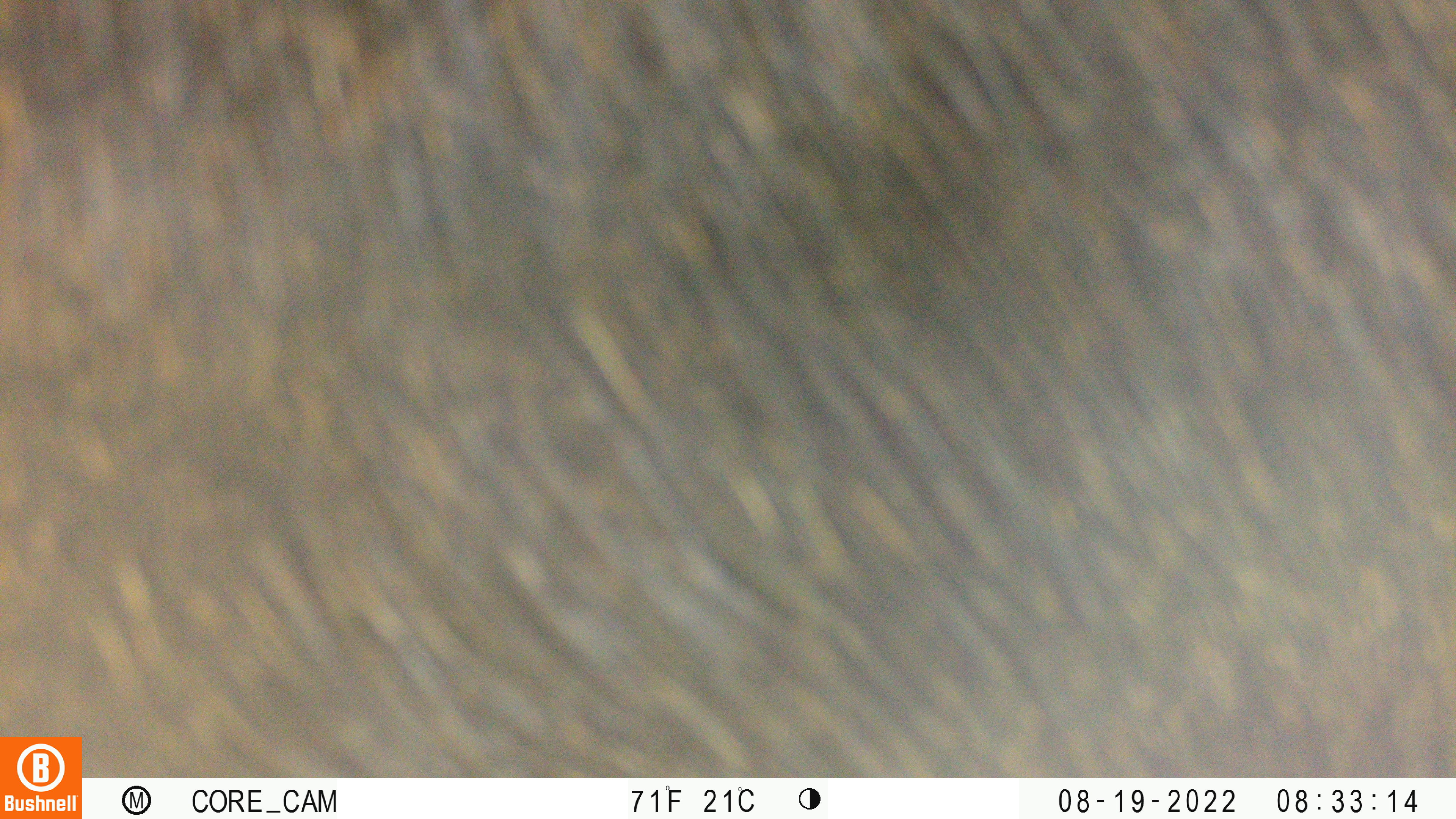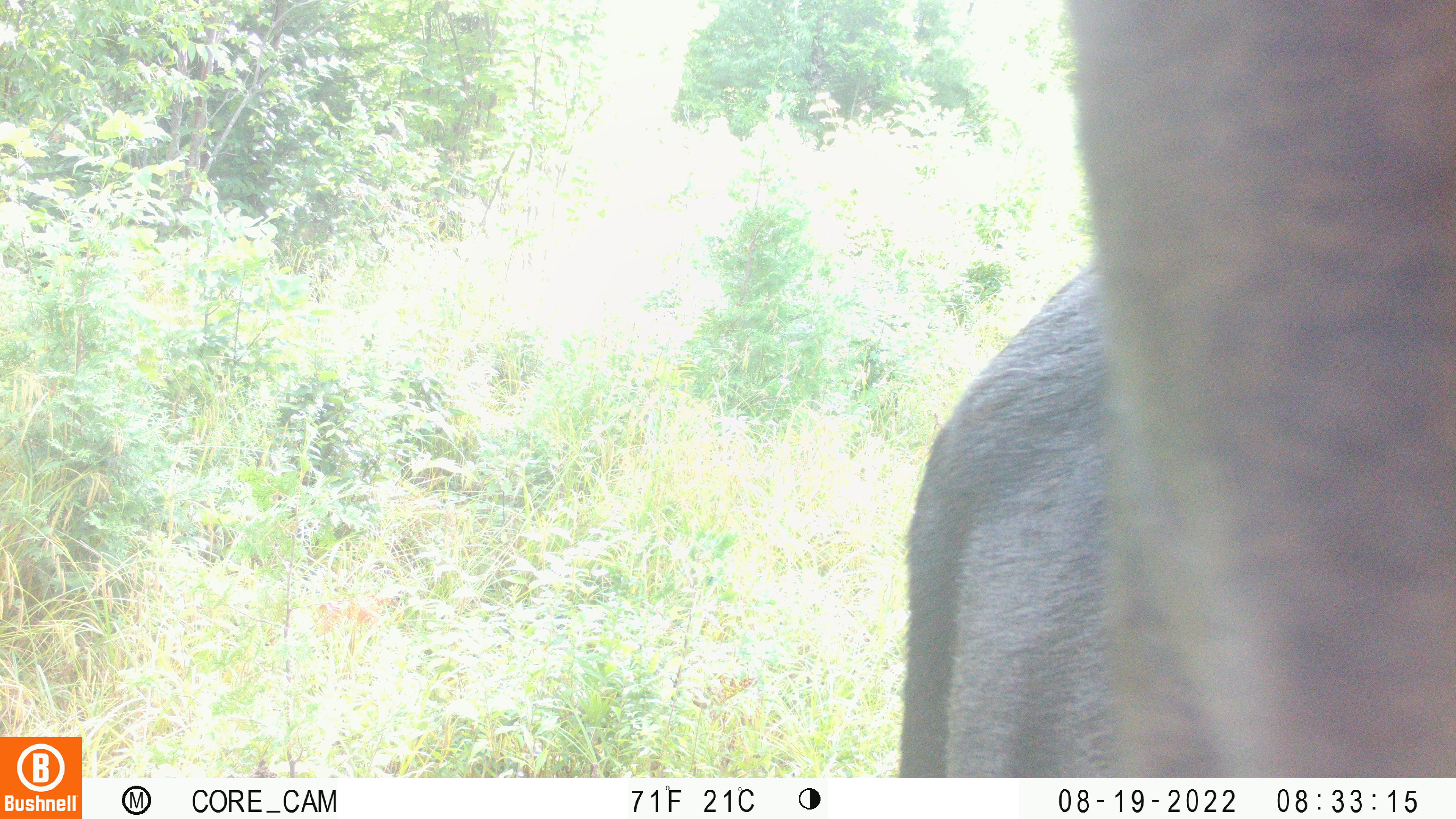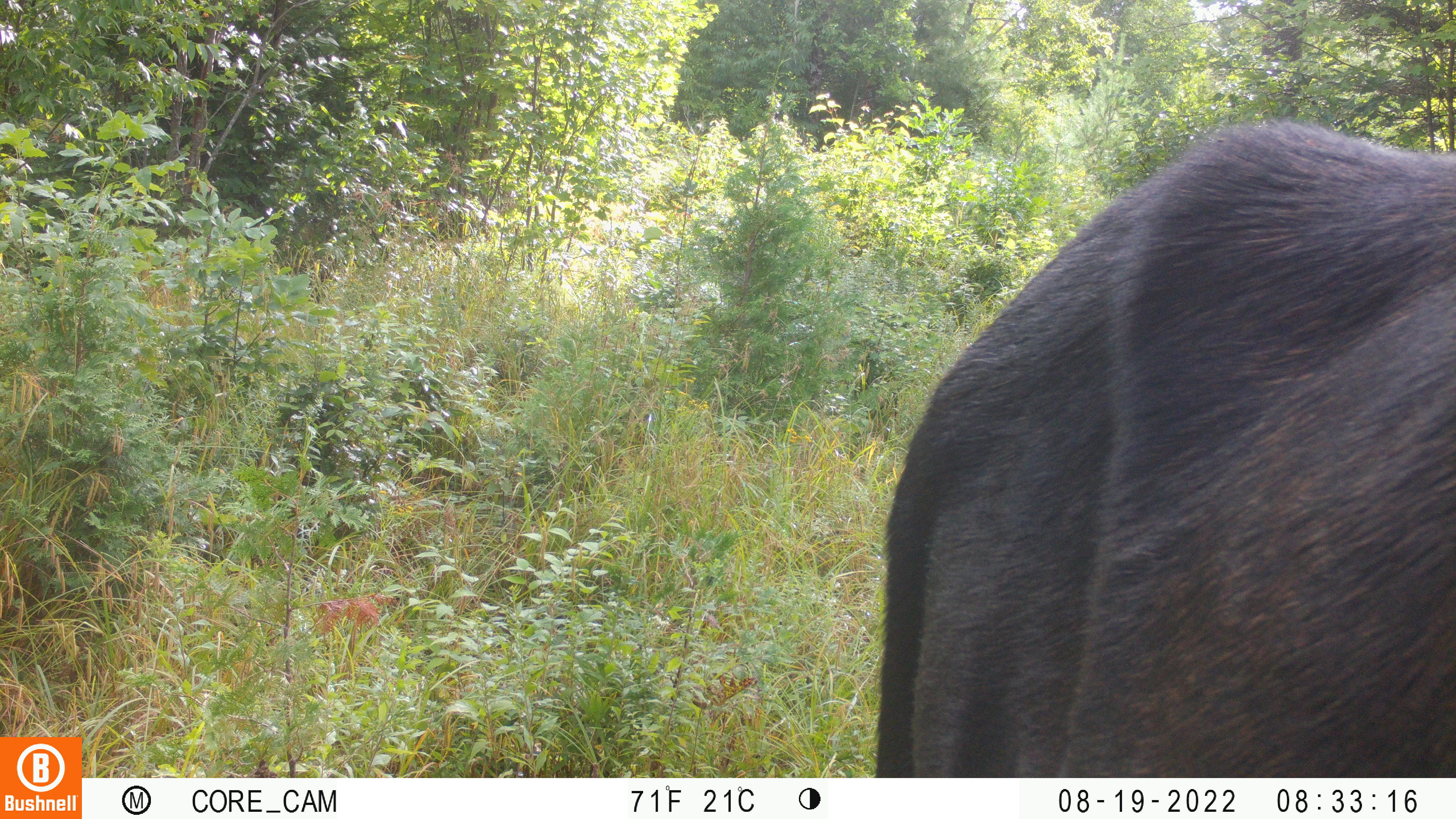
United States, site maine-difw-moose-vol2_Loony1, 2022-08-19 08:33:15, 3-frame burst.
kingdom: Animalia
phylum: Chordata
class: Mammalia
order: Artiodactyla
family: Cervidae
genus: Alces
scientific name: Alces alces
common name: moose